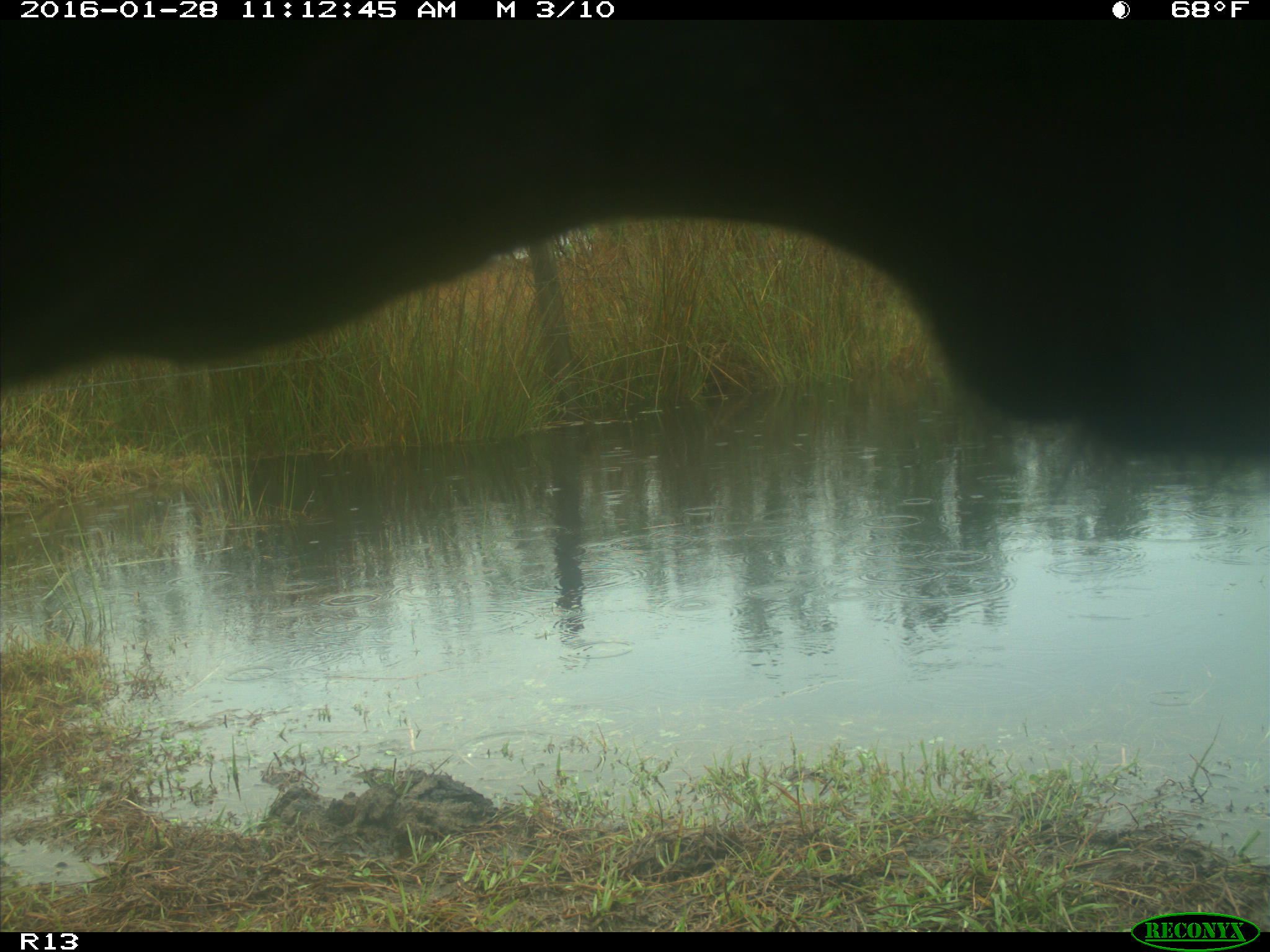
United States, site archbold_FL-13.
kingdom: Animalia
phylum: Chordata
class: Mammalia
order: Artiodactyla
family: Bovidae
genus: Bos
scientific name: Bos taurus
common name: domestic cow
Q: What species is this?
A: Bos taurus (domestic cow).